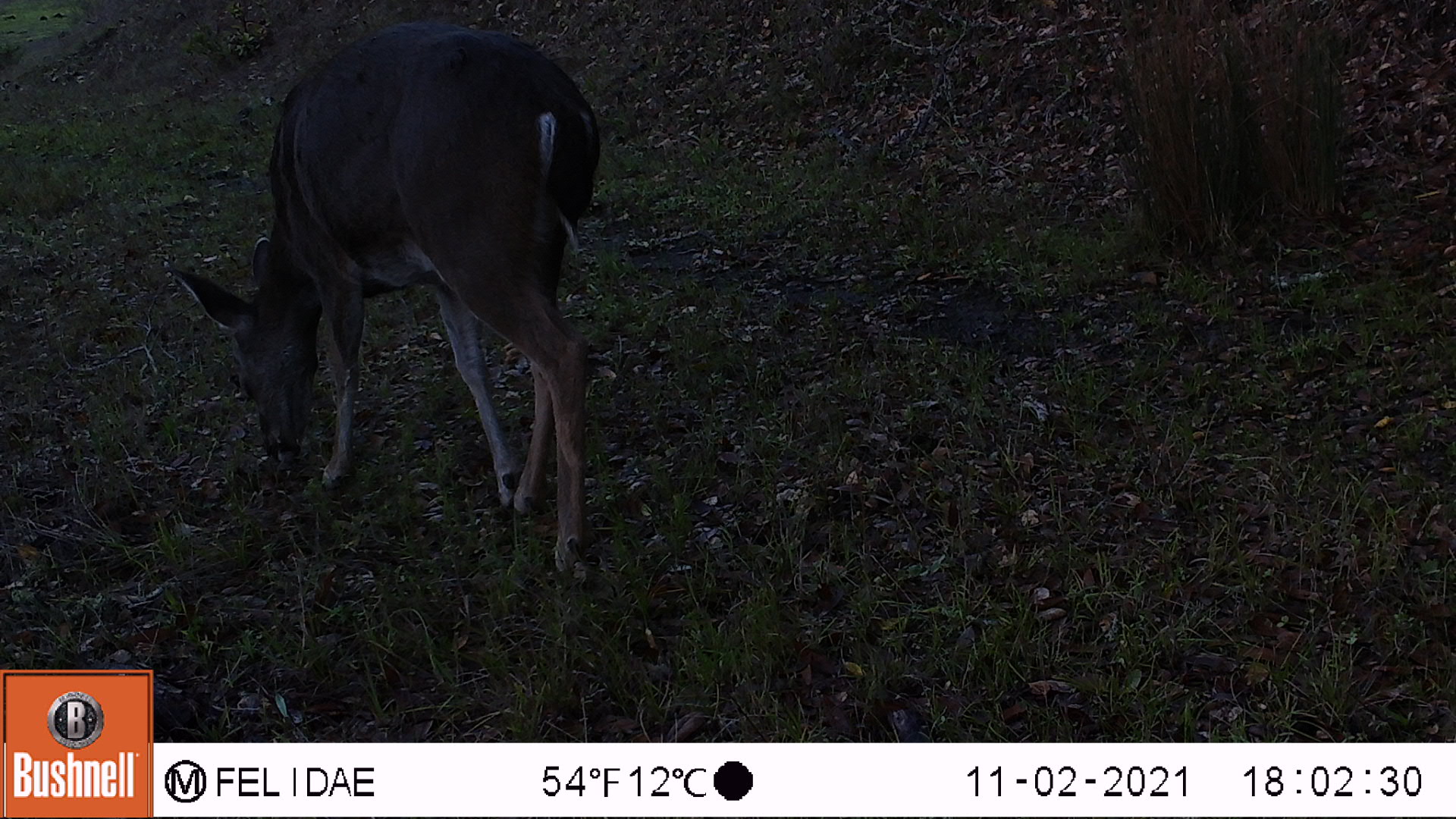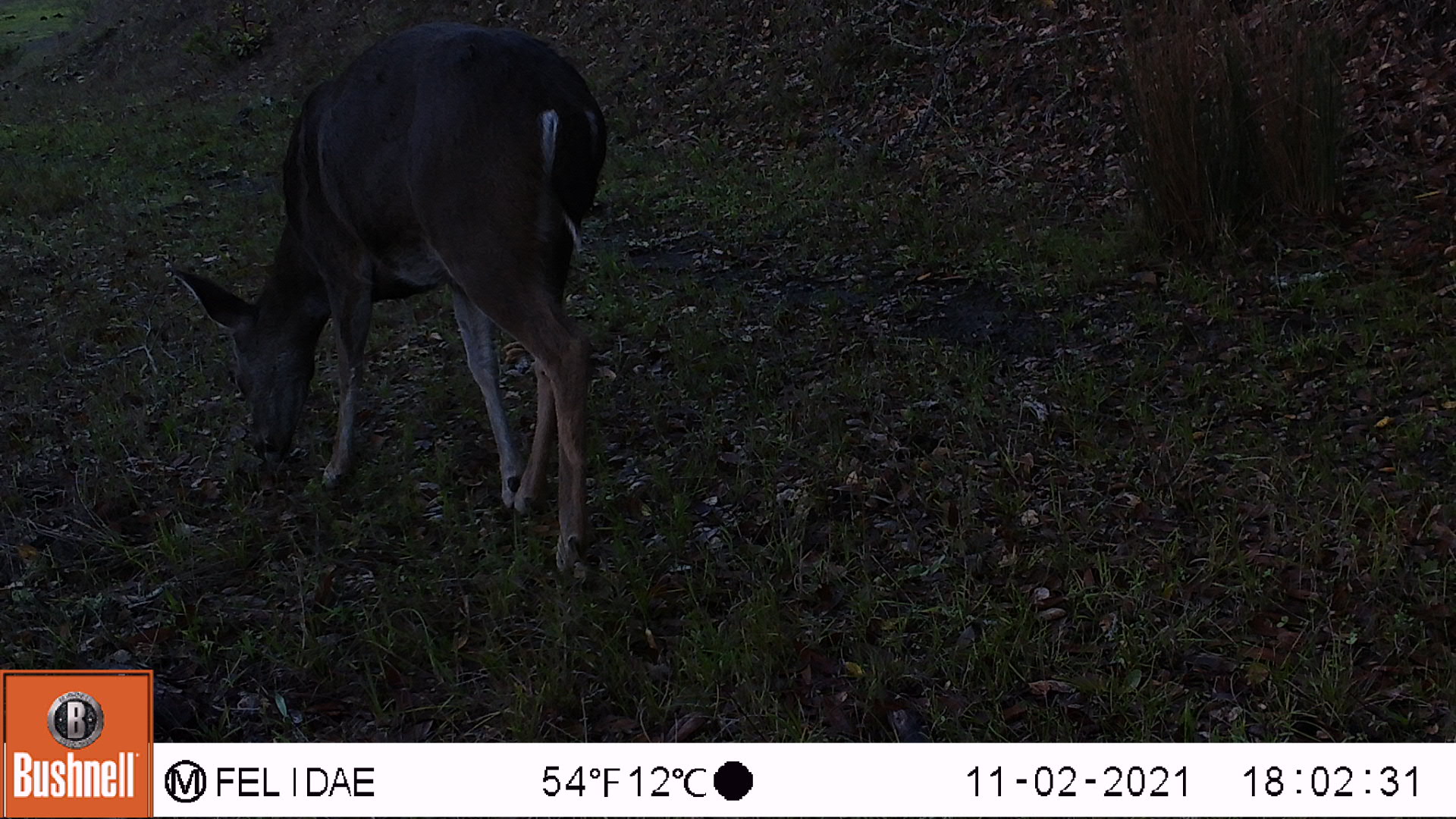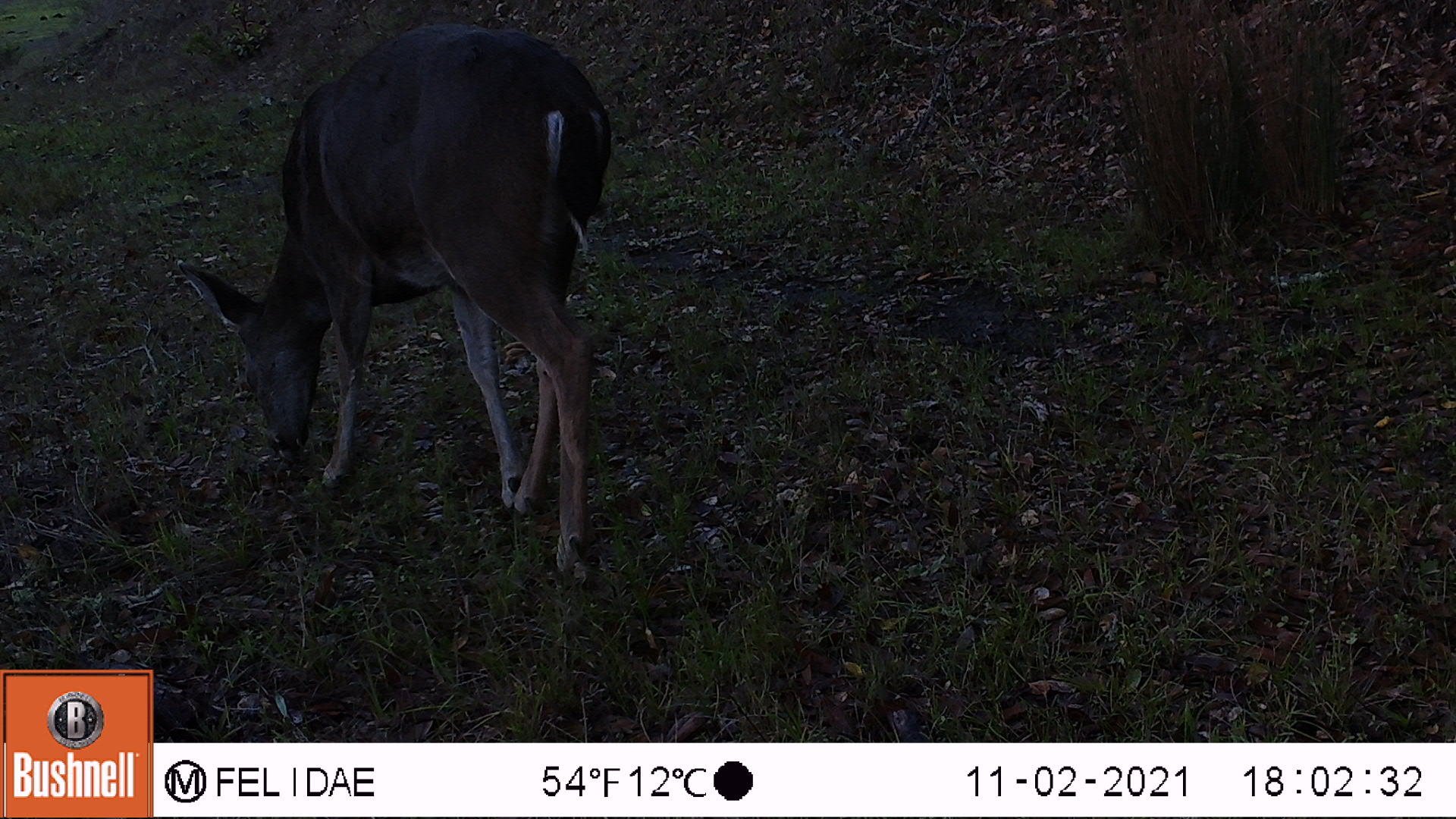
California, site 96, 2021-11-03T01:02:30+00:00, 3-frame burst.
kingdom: Animalia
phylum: Chordata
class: Mammalia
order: Artiodactyla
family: Cervidae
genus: Odocoileus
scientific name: Odocoileus hemionus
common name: mule deer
Mule deer (Odocoileus hemionus).